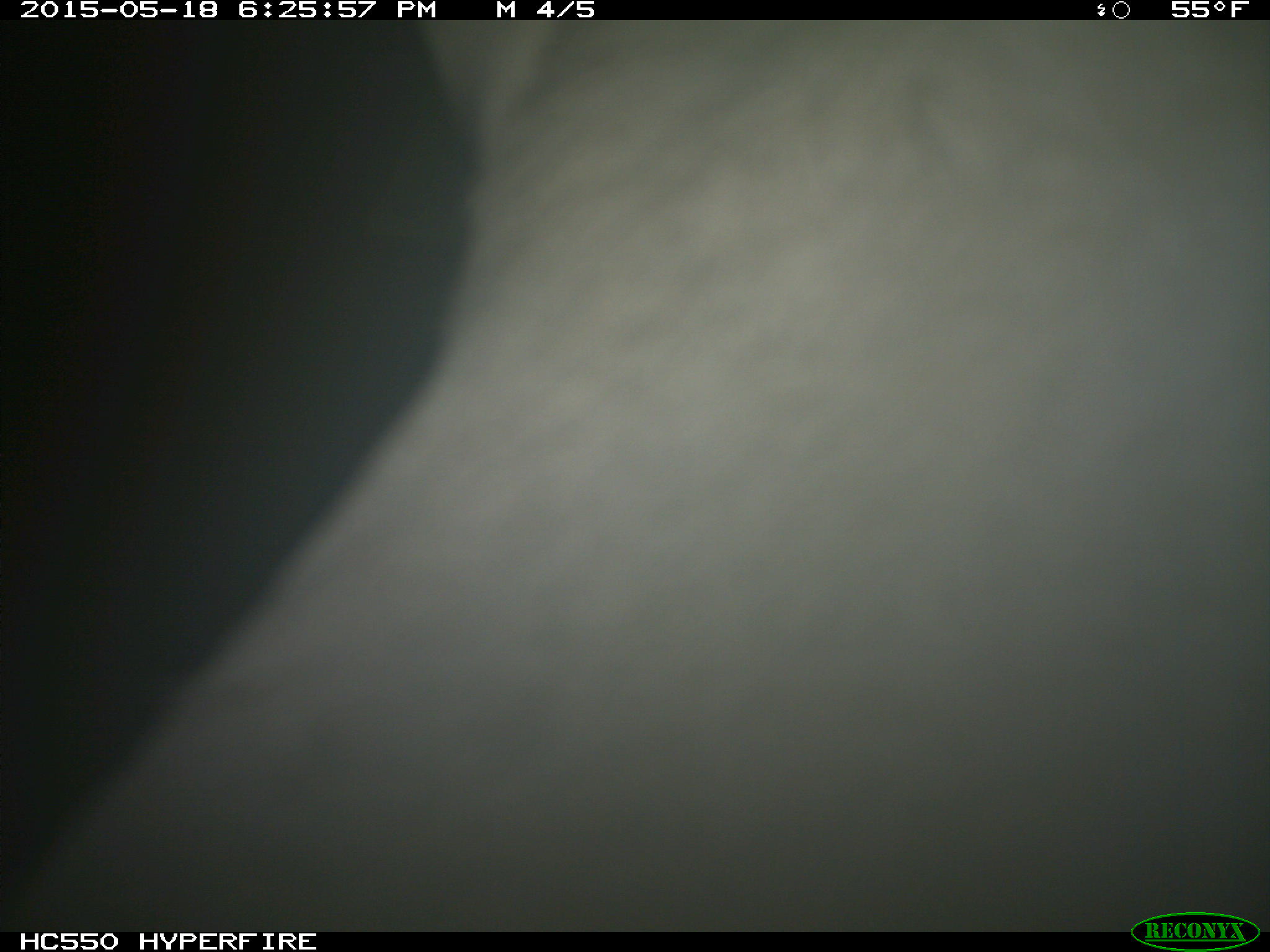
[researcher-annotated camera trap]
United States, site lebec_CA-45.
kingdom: Animalia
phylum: Chordata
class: Mammalia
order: Artiodactyla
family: Bovidae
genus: Bos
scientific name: Bos taurus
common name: domestic cow